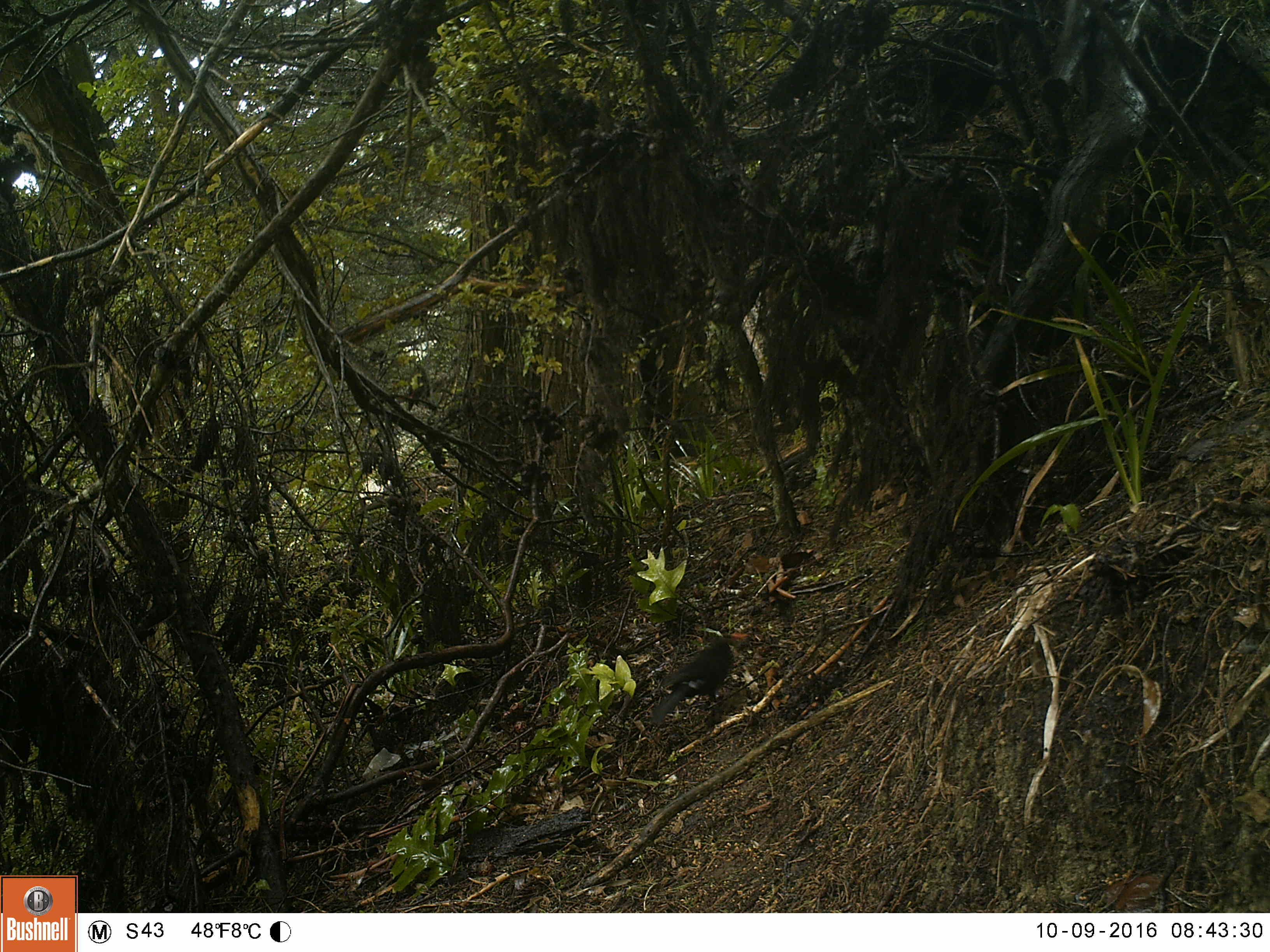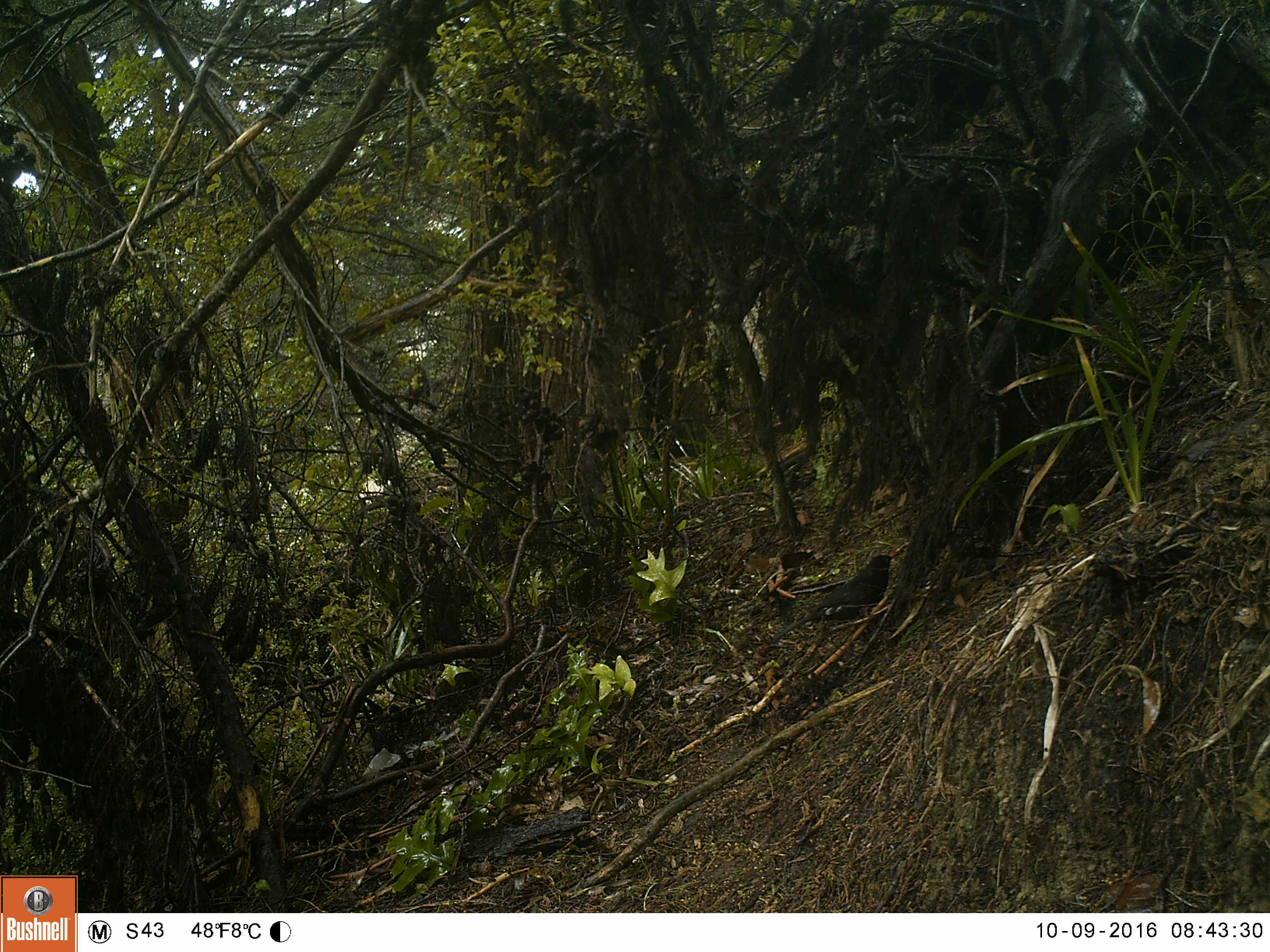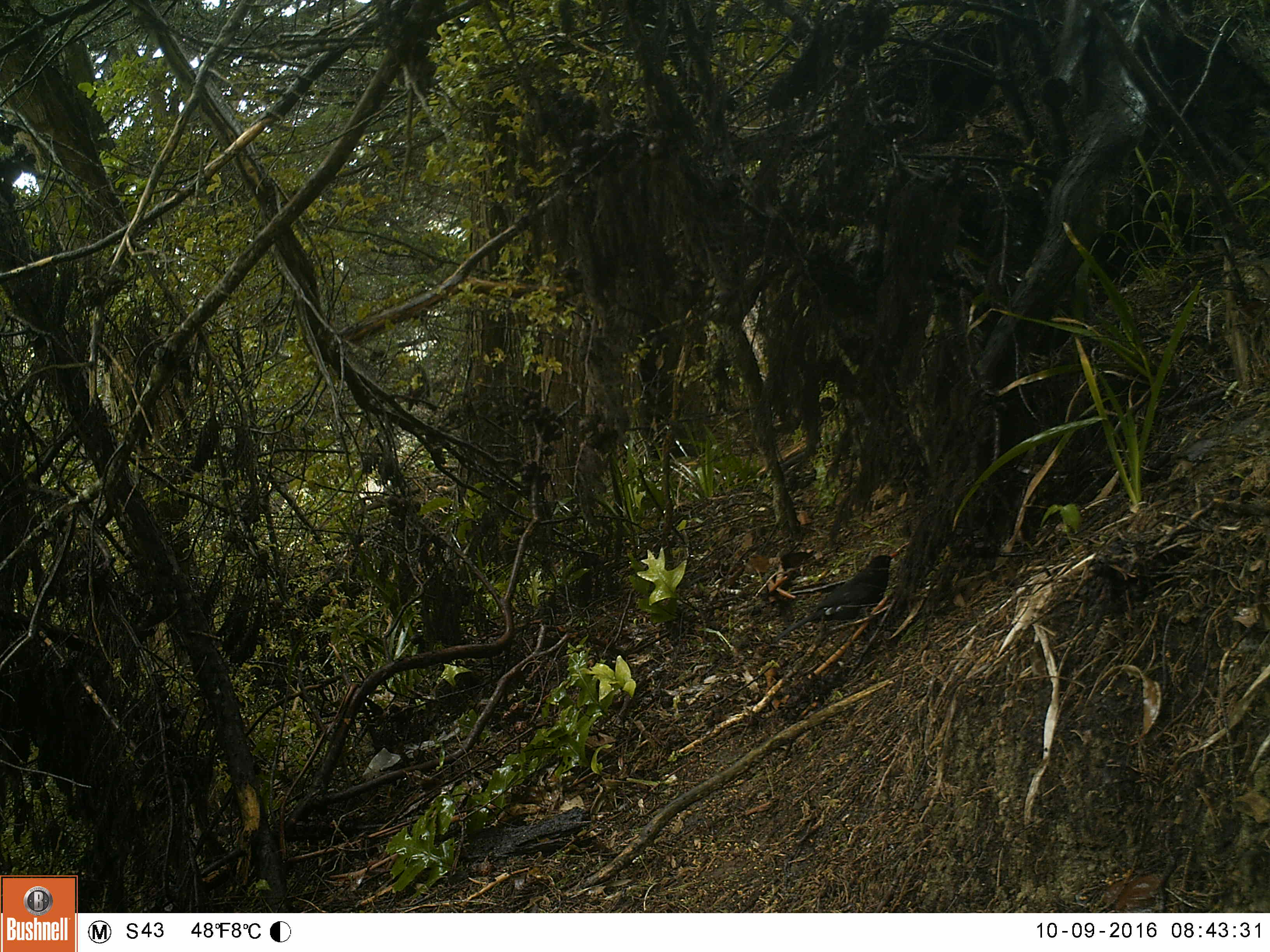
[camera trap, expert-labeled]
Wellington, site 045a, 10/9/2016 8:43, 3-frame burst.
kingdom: Animalia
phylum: Chordata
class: Aves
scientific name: Aves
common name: bird